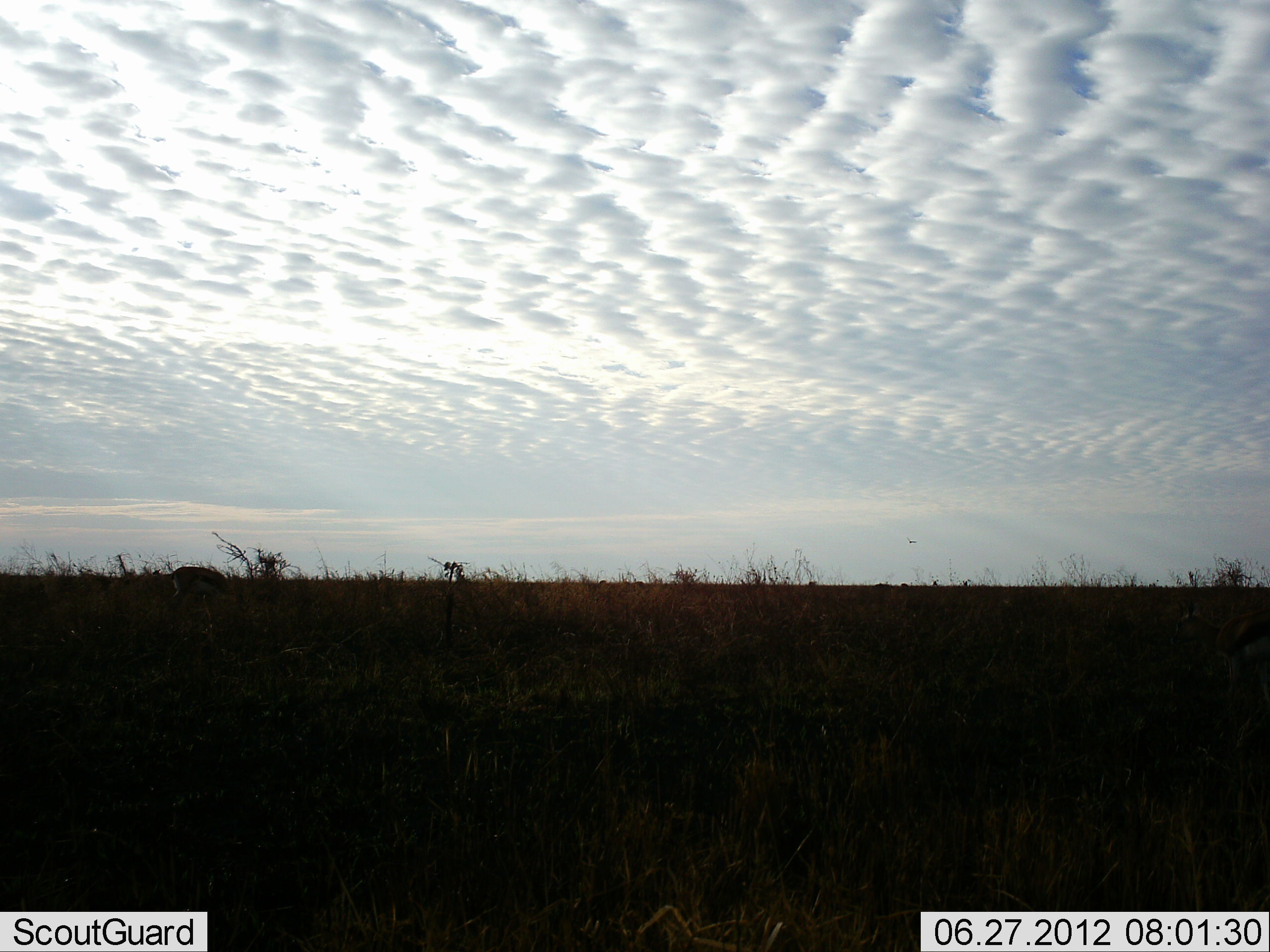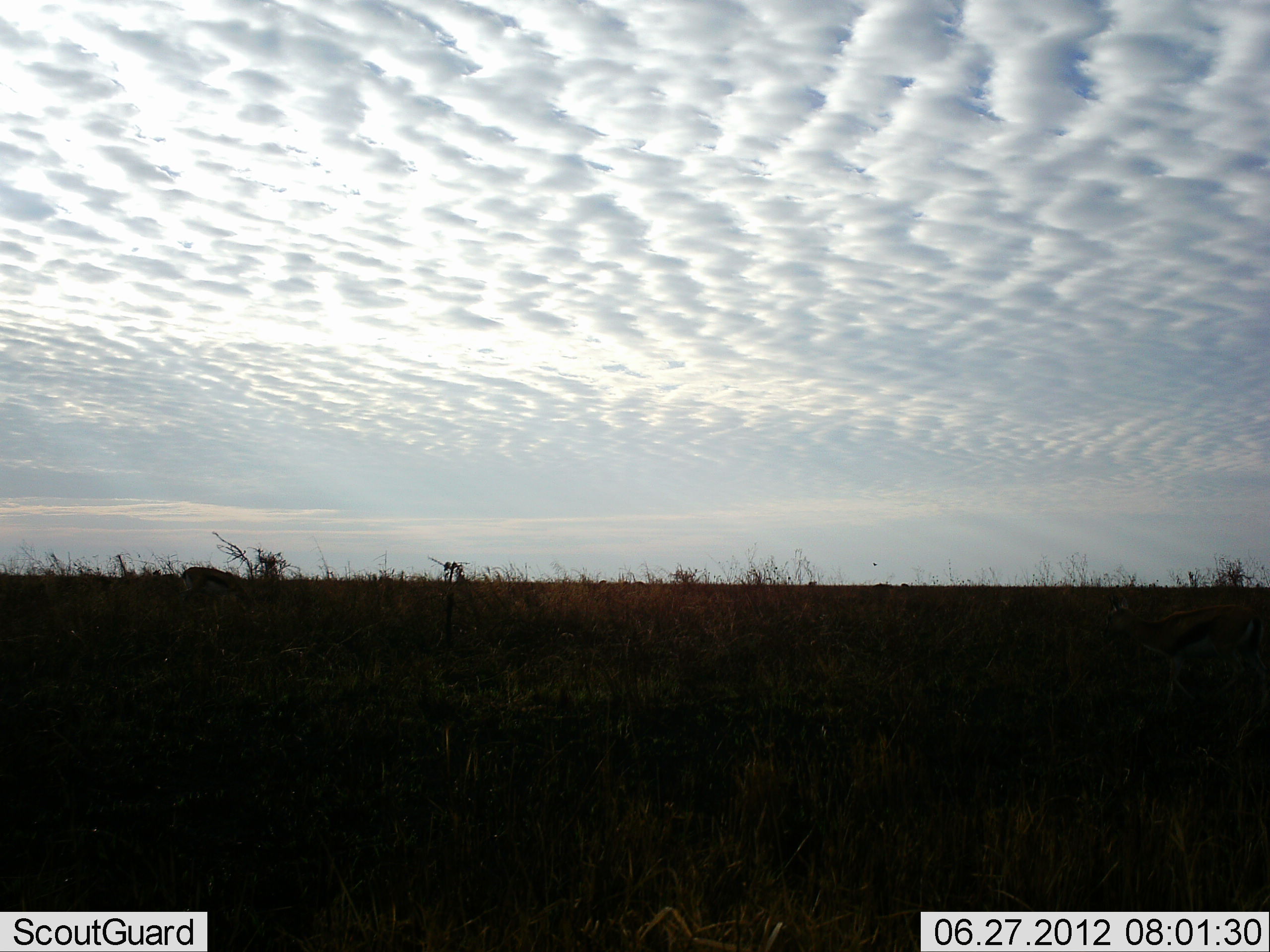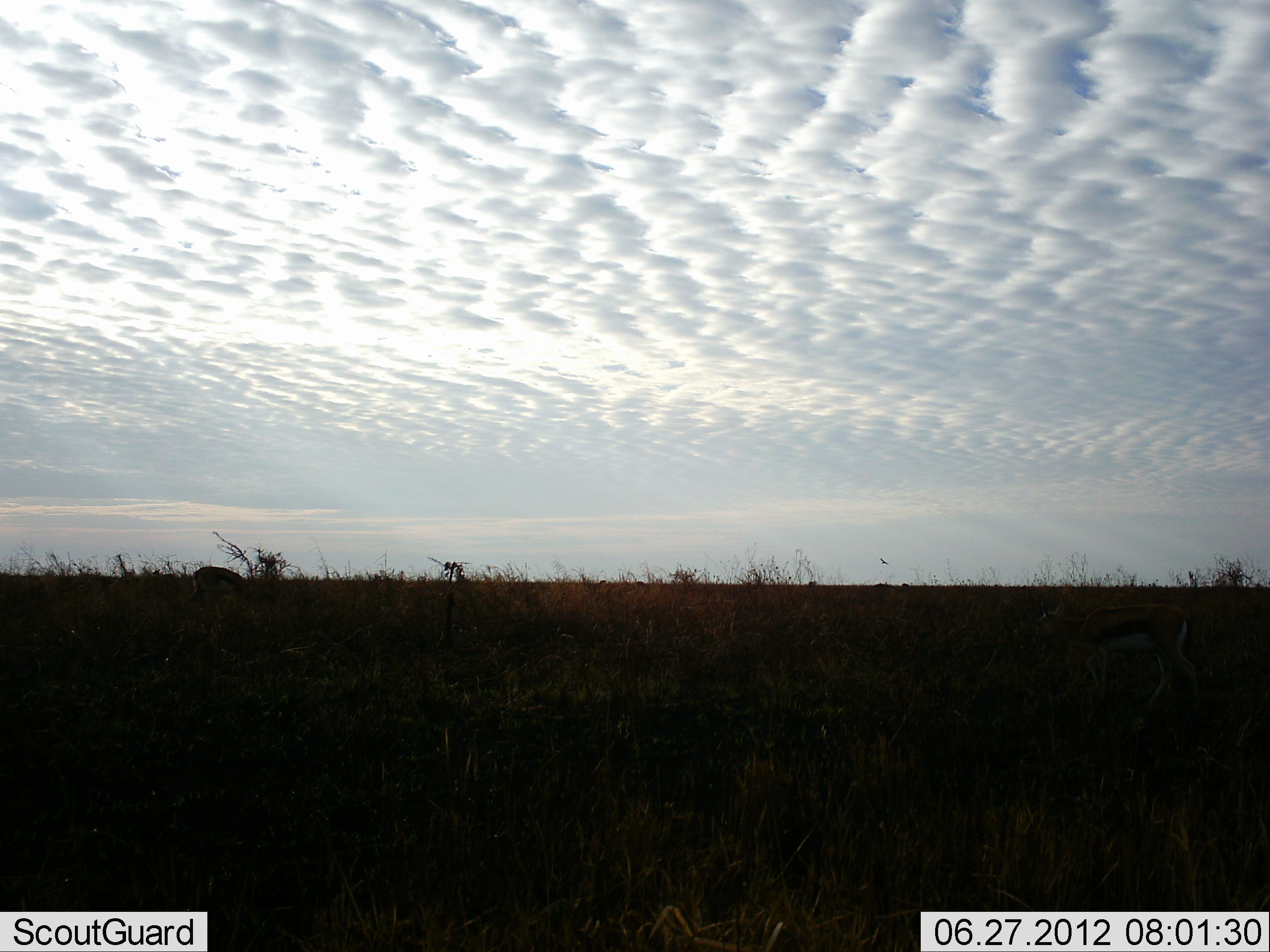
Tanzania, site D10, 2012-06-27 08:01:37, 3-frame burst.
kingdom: Animalia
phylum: Chordata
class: Mammalia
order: Artiodactyla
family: Bovidae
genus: Eudorcas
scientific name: Eudorcas thomsonii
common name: thomson's gazelle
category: gazellethomsons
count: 2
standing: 0%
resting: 0%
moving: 60%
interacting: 0%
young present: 0%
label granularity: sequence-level